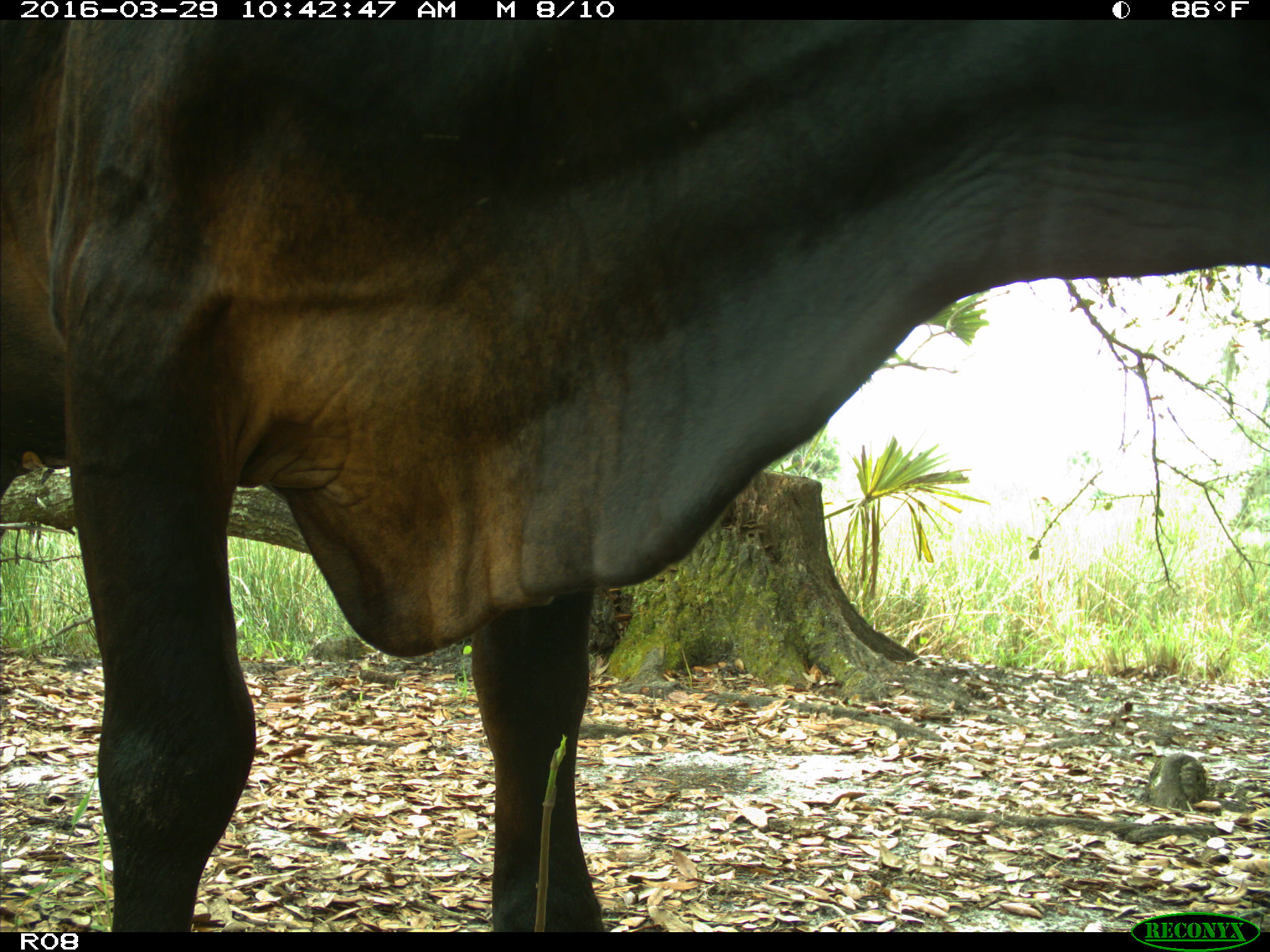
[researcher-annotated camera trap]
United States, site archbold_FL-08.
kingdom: Animalia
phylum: Chordata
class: Mammalia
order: Artiodactyla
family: Bovidae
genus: Bos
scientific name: Bos taurus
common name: domestic cow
Bos taurus (domestic cow).